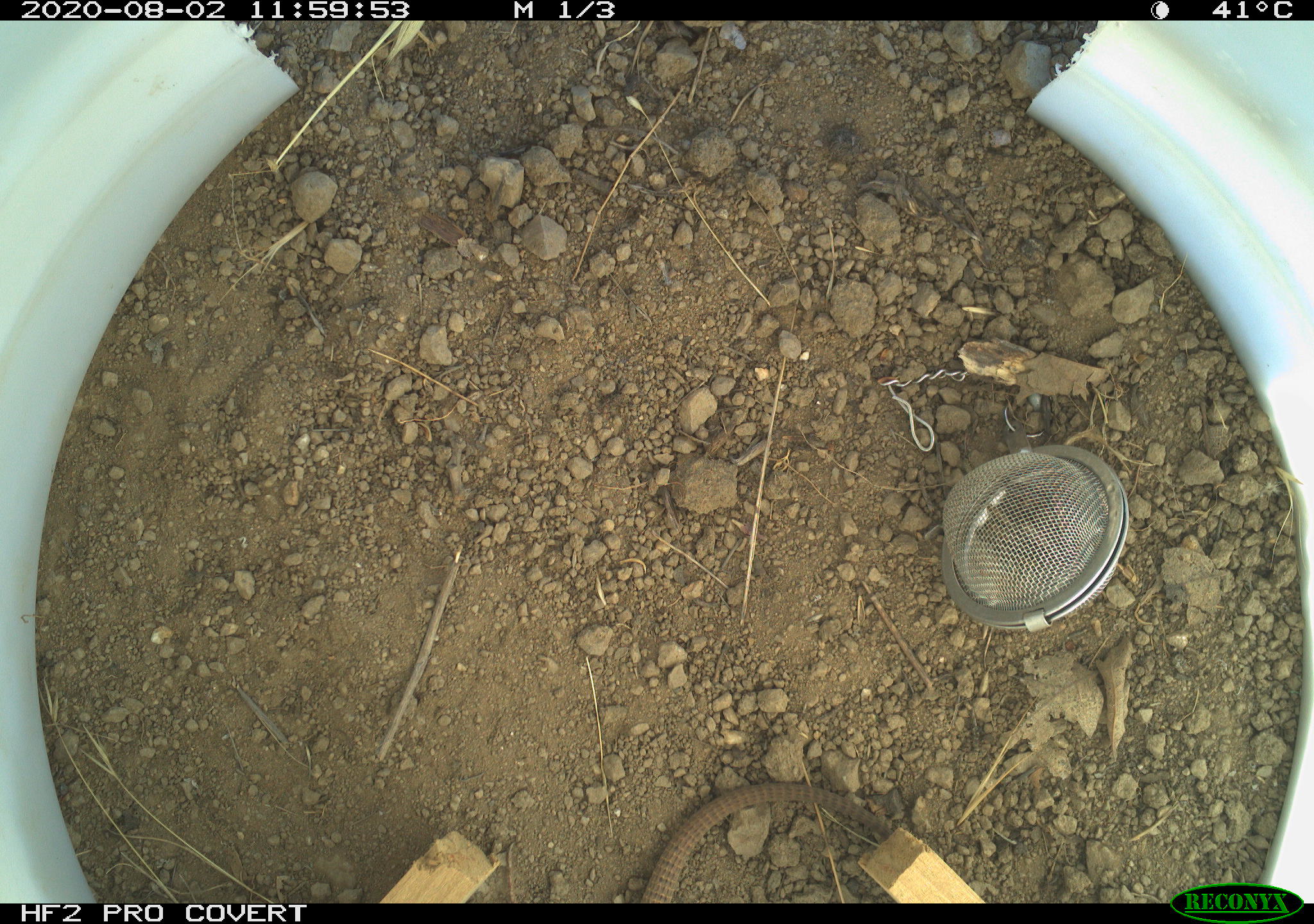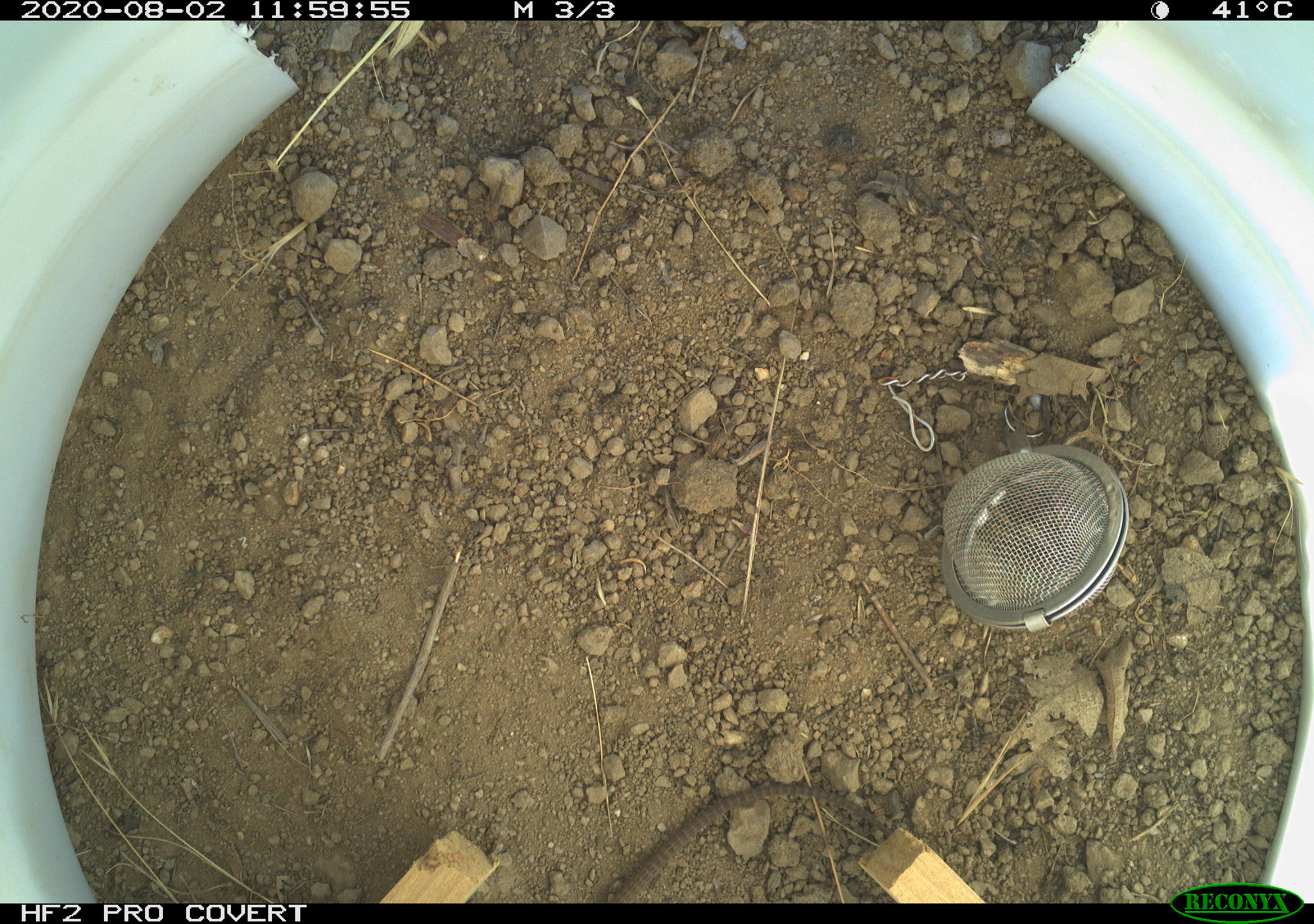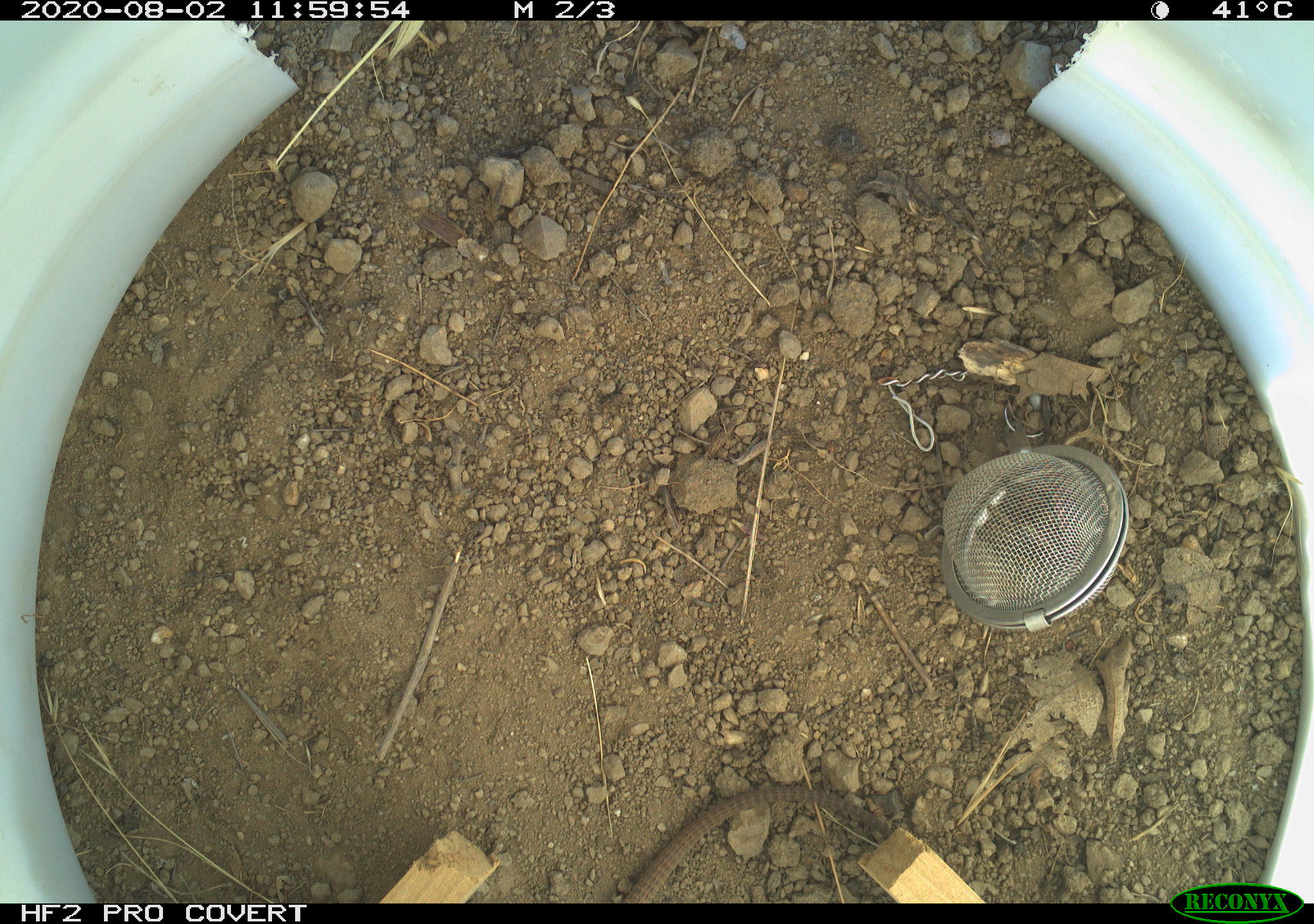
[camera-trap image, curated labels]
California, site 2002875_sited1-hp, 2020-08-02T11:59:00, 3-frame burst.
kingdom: Animalia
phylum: Chordata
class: Reptilia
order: Squamata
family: Teiidae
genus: Aspidoscelis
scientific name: Aspidoscelis tigris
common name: western whiptail